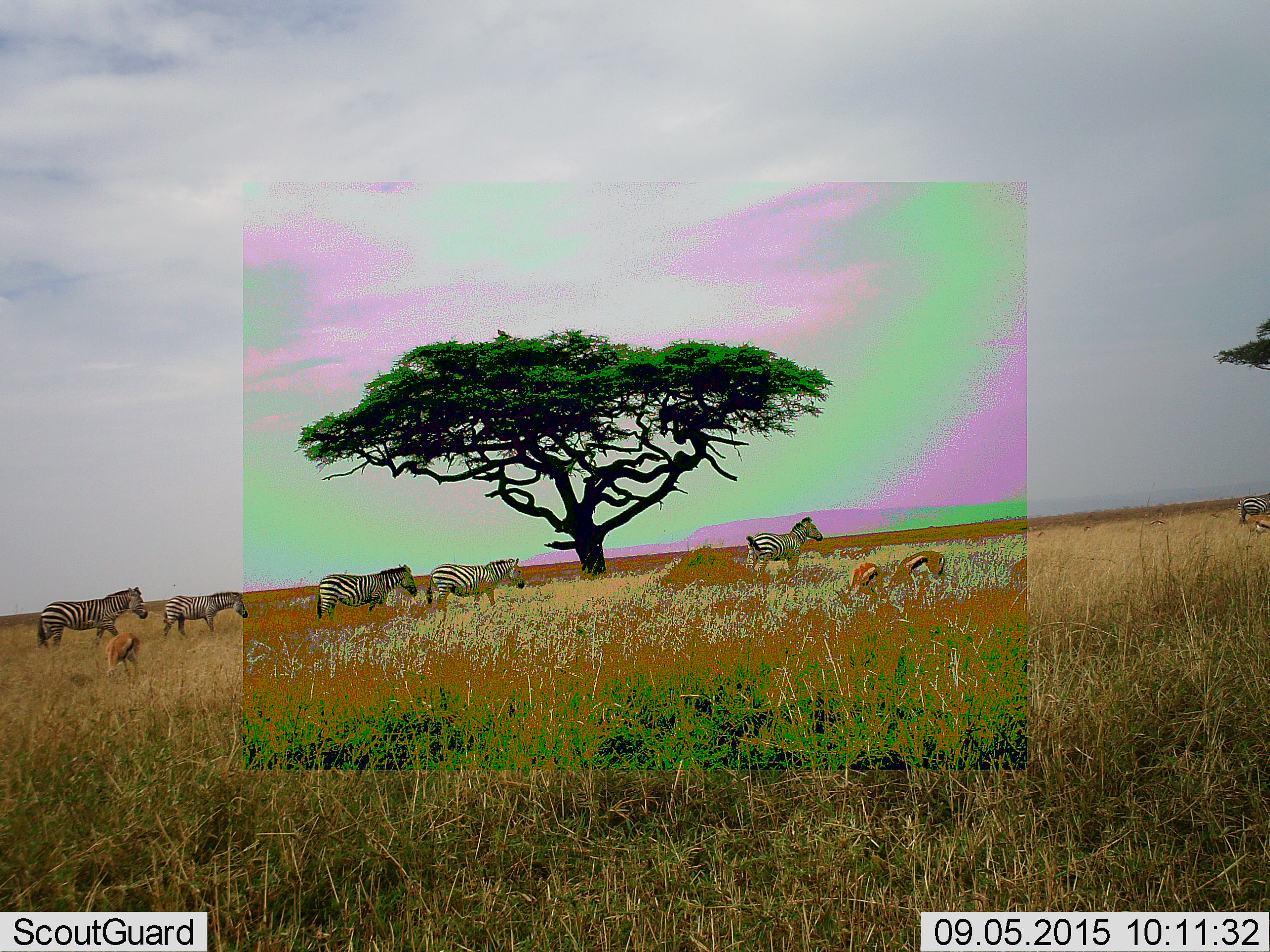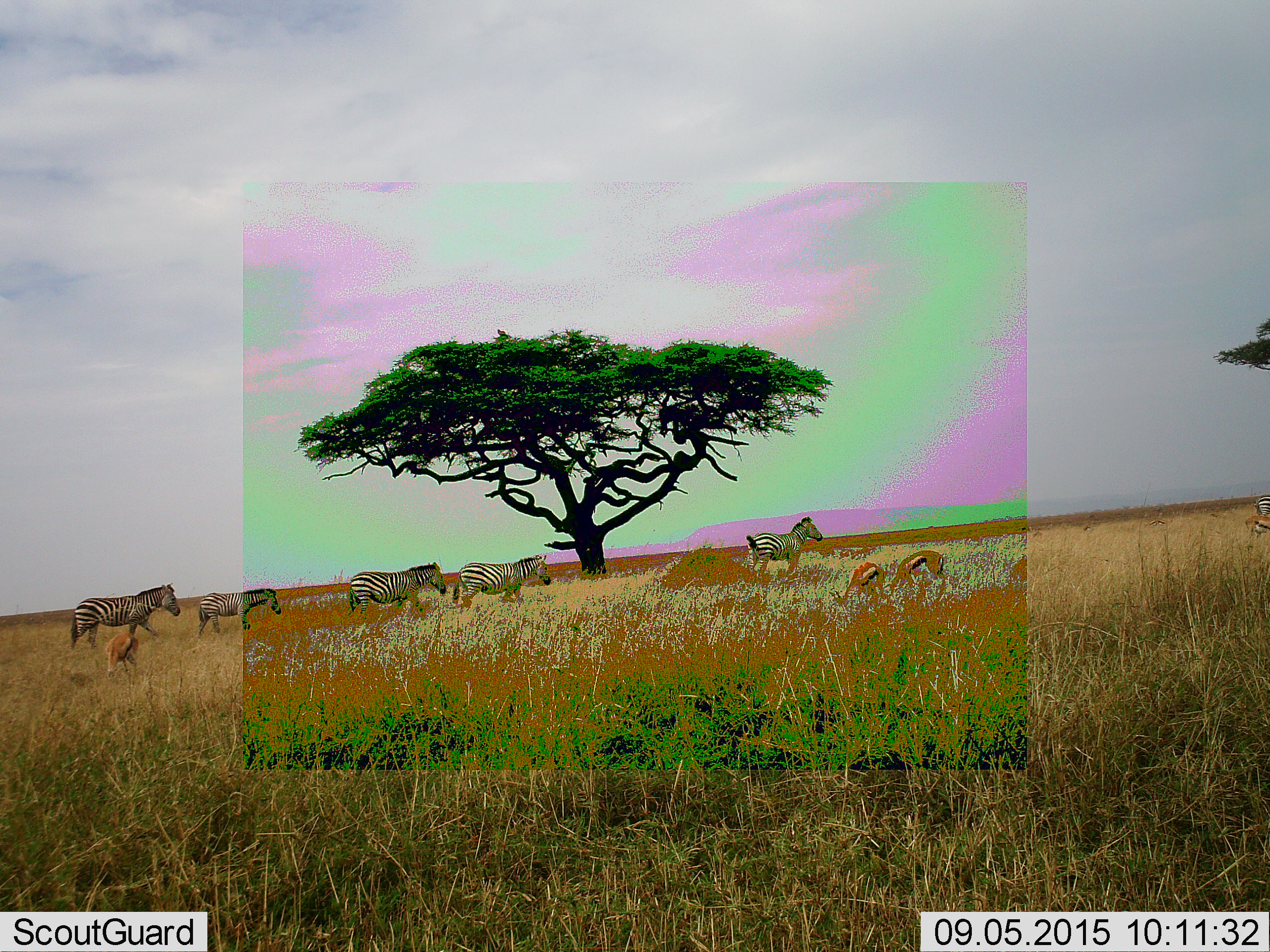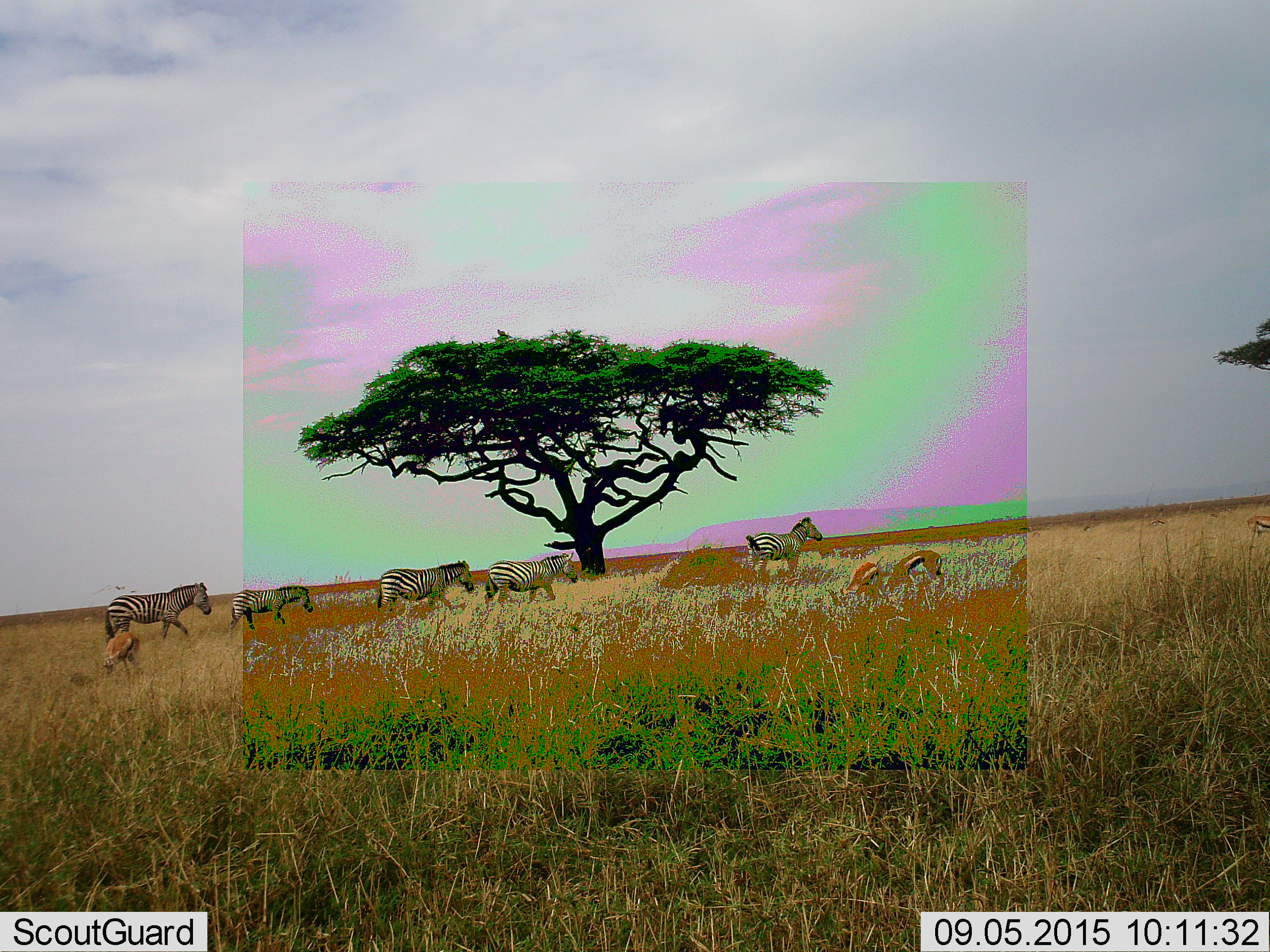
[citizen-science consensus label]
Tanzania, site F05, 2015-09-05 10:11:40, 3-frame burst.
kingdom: Animalia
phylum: Chordata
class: Mammalia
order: Artiodactyla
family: Bovidae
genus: Eudorcas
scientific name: Eudorcas thomsonii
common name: thomson's gazelle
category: gazellethomsons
Gazellethomsons (thomson's gazelle) (Eudorcas thomsonii), count 4. Behavior (volunteer vote fractions): standing 39%, resting 0%, moving 0%, interacting 0%. Young present (vote fraction): 0%. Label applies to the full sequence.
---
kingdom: Animalia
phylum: Chordata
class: Mammalia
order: Perissodactyla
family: Equidae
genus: Equus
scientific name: Equus quagga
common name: plains zebra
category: zebra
Zebra (plains zebra) (Equus quagga), count 6. Behavior (volunteer vote fractions): standing 60%, resting 0%, moving 70%, interacting 0%. Young present (vote fraction): 20%. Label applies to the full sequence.